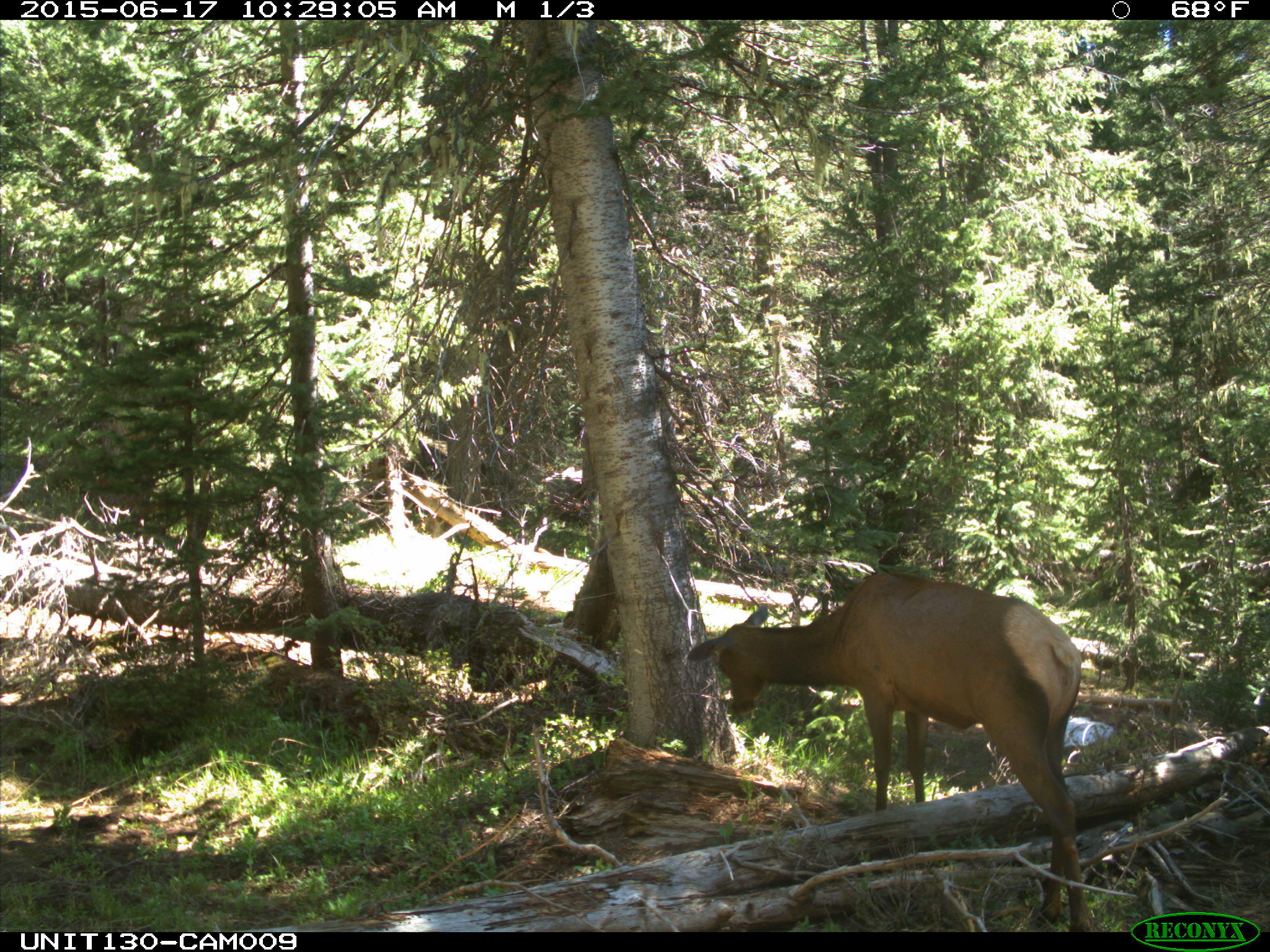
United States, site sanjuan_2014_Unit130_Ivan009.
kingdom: Animalia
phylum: Chordata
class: Mammalia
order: Artiodactyla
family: Cervidae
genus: Cervus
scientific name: Cervus elaphus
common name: red deer